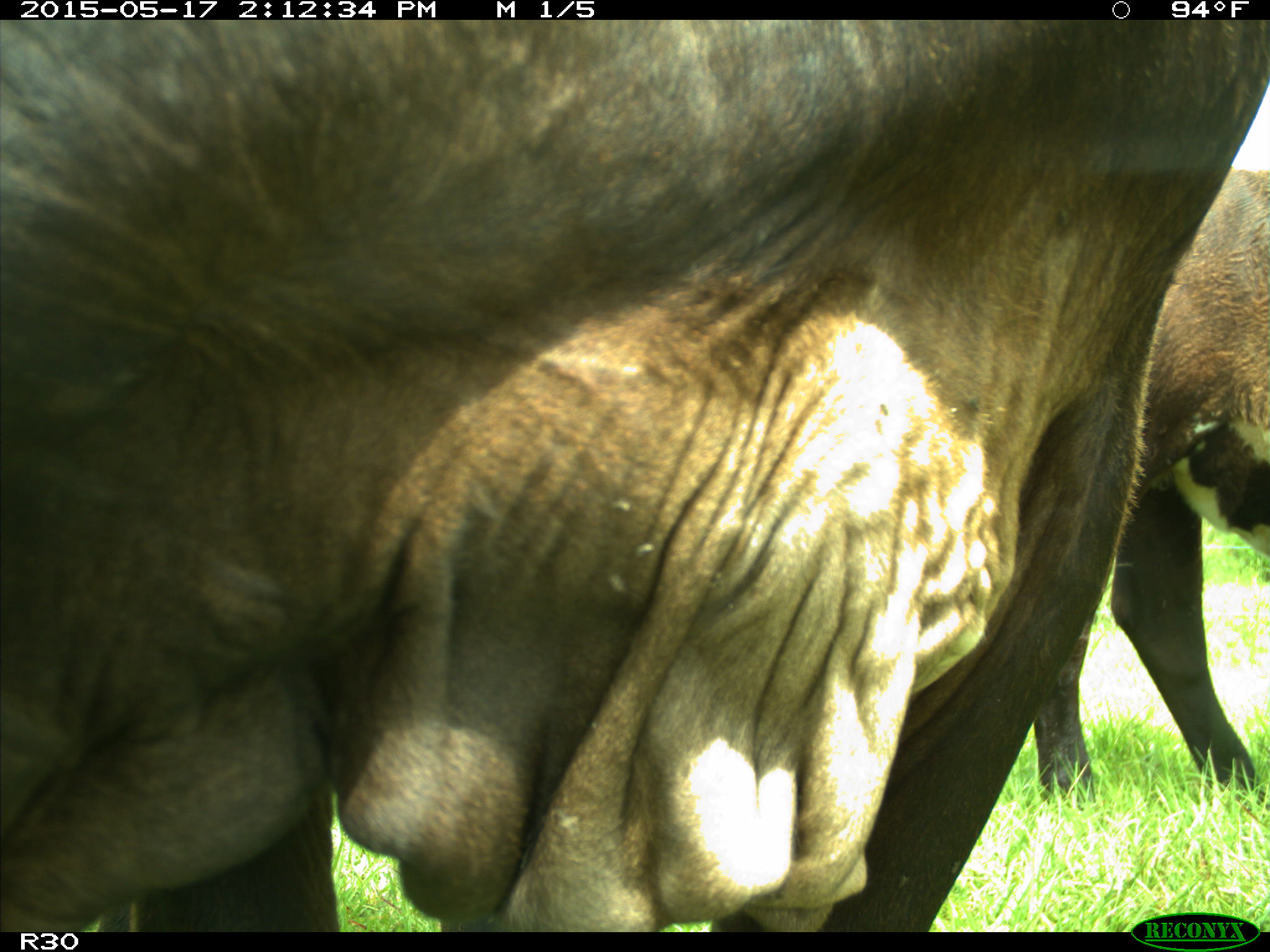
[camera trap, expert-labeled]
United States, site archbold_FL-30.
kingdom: Animalia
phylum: Chordata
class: Mammalia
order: Artiodactyla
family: Bovidae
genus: Bos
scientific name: Bos taurus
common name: domestic cow